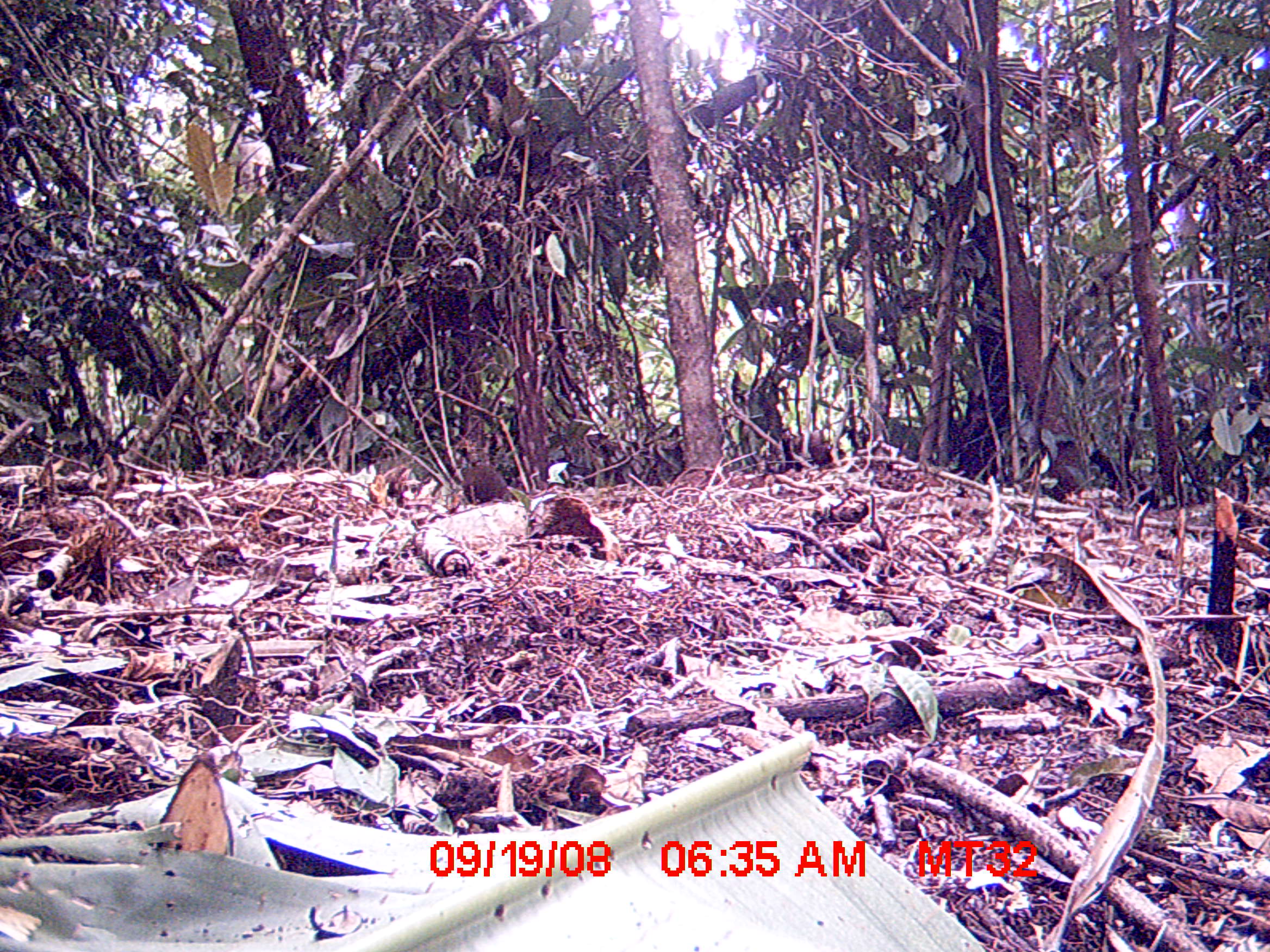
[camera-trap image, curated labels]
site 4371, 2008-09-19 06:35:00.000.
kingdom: Animalia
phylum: Chordata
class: Mammalia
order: Rodentia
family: Nesomyidae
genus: Nesomys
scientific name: Nesomys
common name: nesomys rodents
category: nesomys sp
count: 1